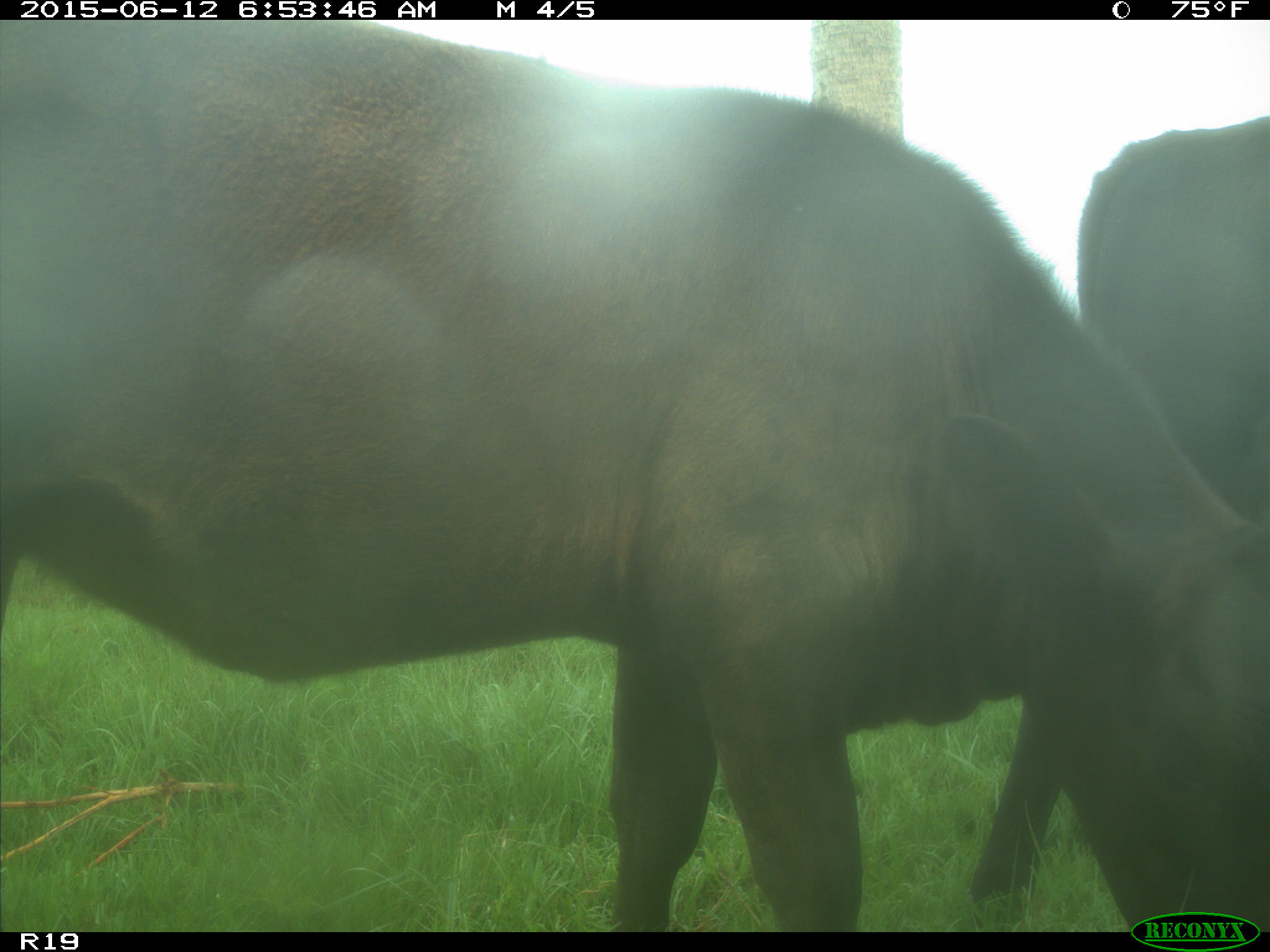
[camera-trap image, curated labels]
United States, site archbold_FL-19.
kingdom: Animalia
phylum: Chordata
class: Mammalia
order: Artiodactyla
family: Bovidae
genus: Bos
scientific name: Bos taurus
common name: domestic cow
Bos taurus (domestic cow).